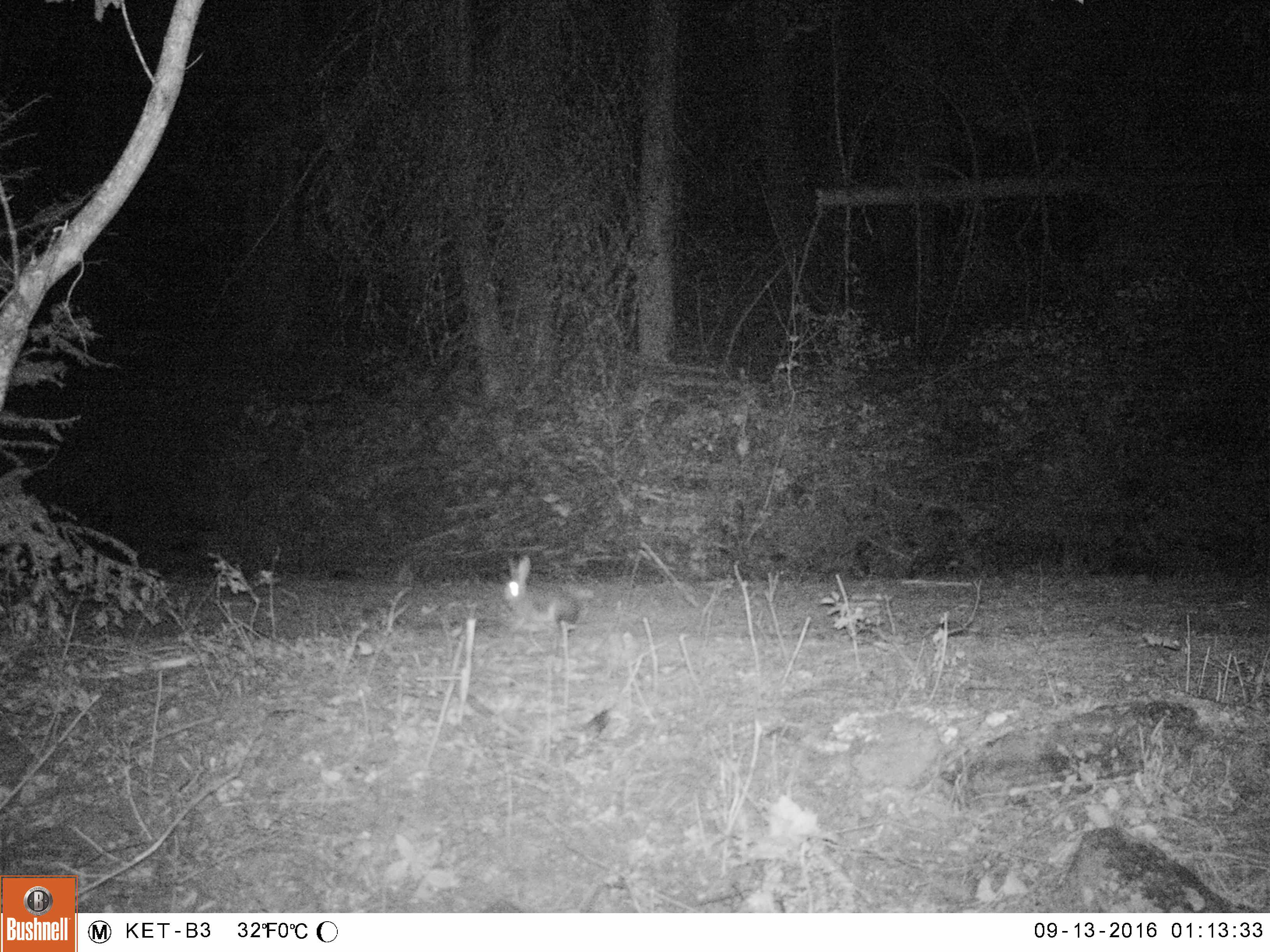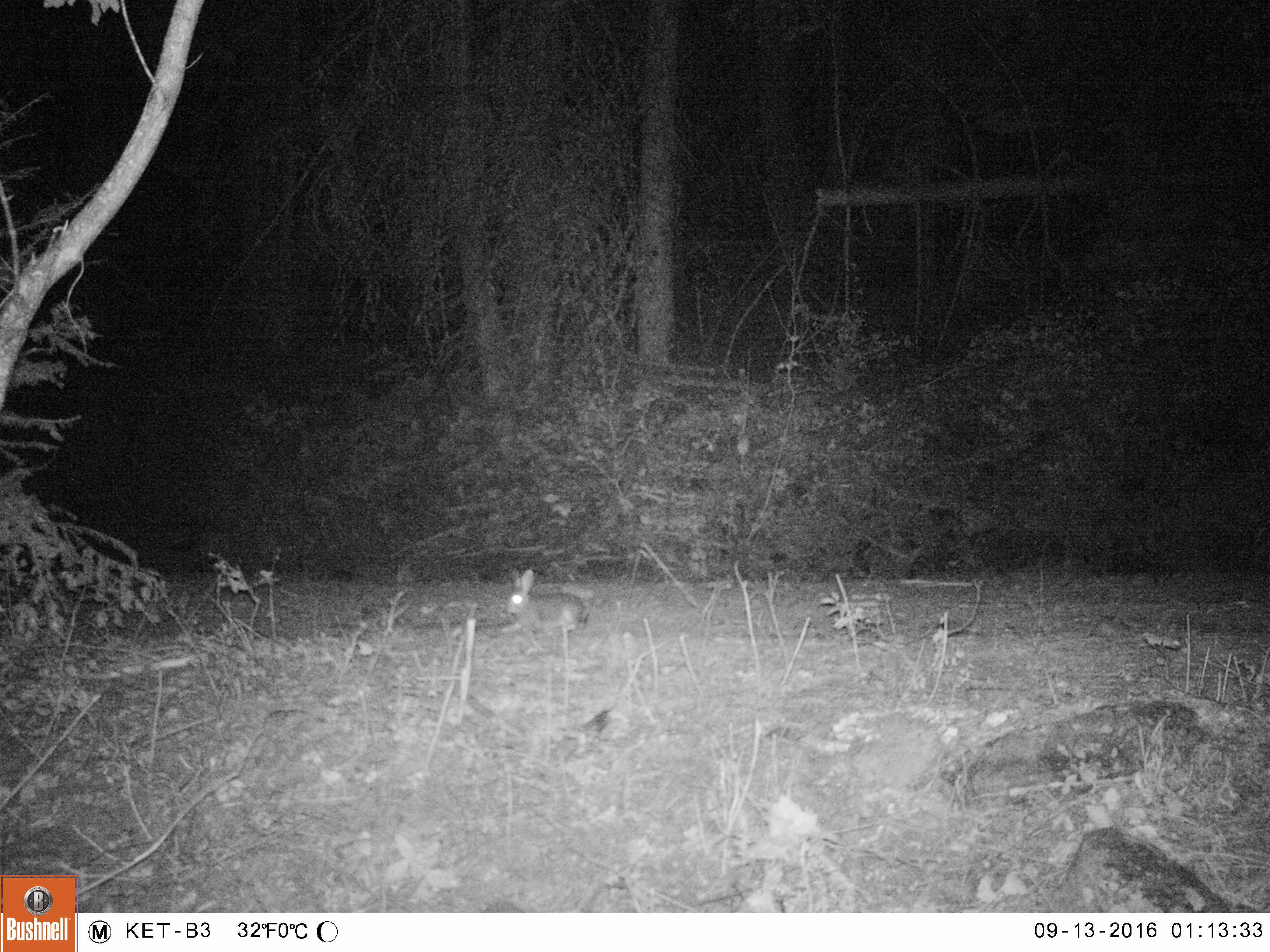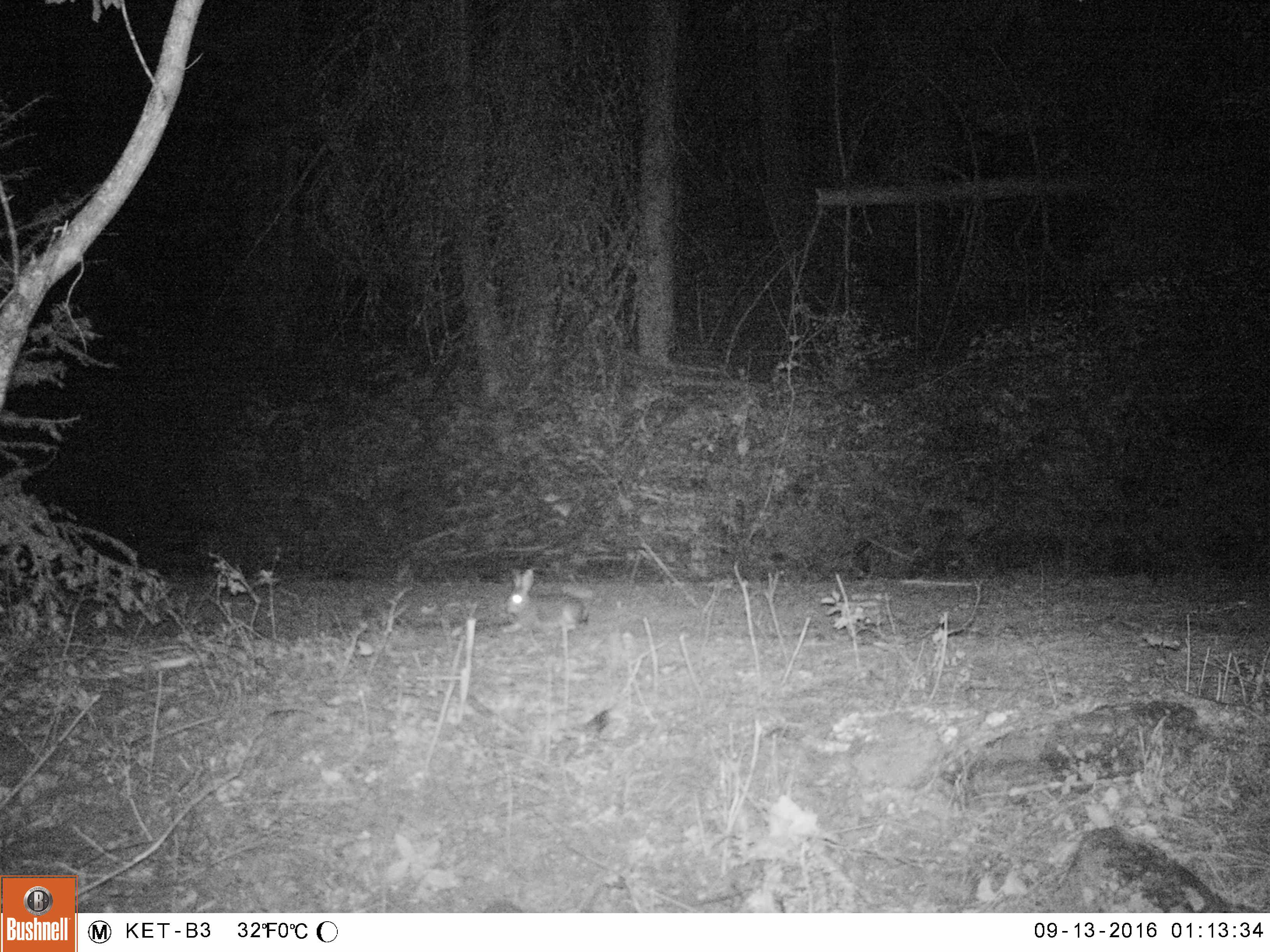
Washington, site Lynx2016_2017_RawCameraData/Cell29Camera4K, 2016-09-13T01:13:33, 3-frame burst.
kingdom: Animalia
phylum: Chordata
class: Mammalia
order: Lagomorpha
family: Leporidae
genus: Lepus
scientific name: Lepus americanus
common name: snowshoe hare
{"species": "Lepus americanus (snowshoe hare)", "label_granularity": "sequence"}